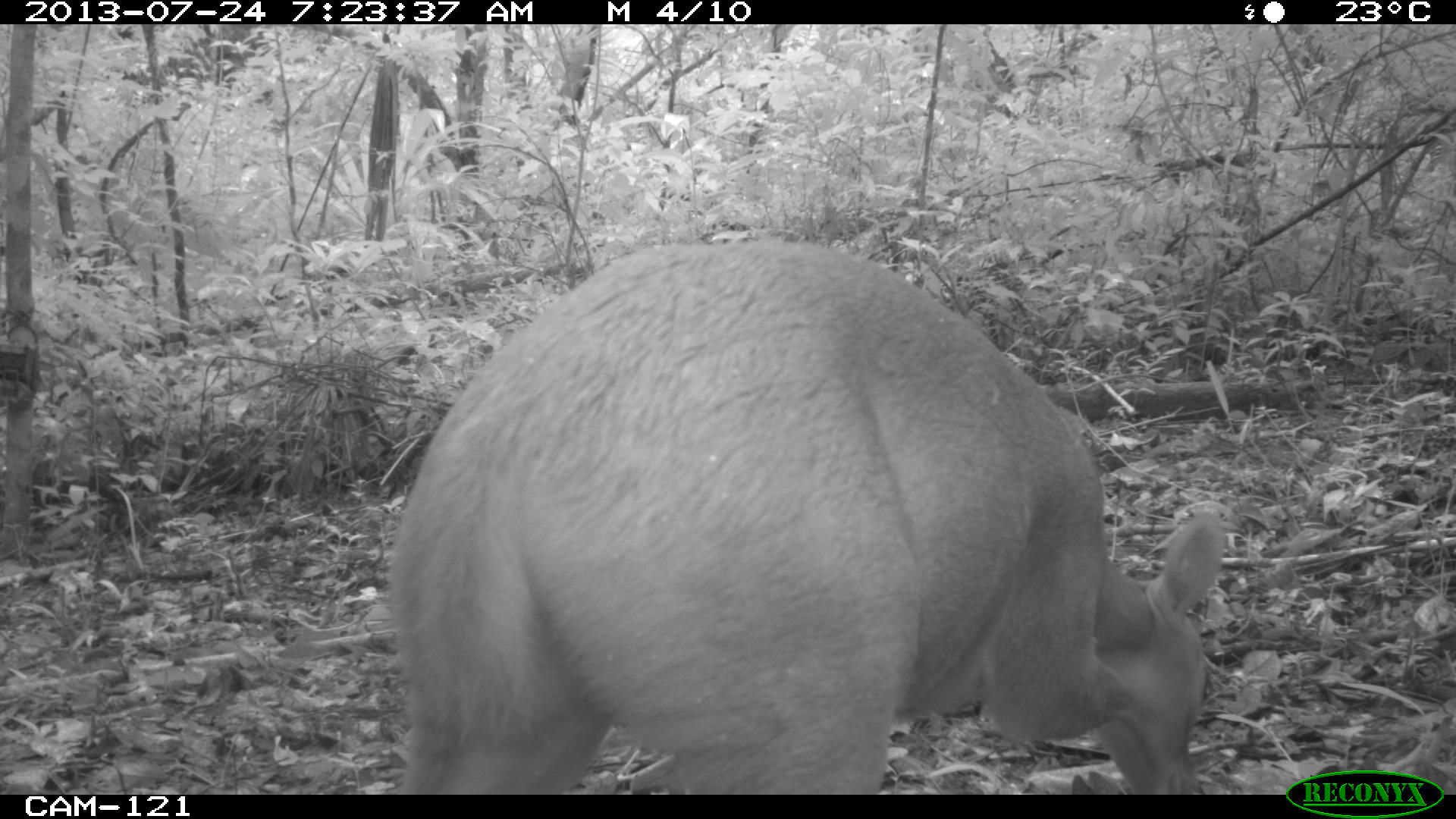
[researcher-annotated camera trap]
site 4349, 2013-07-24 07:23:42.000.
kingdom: Animalia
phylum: Chordata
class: Mammalia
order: Artiodactyla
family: Cervidae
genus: Mazama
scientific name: Mazama temama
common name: central american red brocket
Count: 1.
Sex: female.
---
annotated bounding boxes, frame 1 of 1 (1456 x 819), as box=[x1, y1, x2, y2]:
mazama temama: box=[386, 237, 1226, 793]